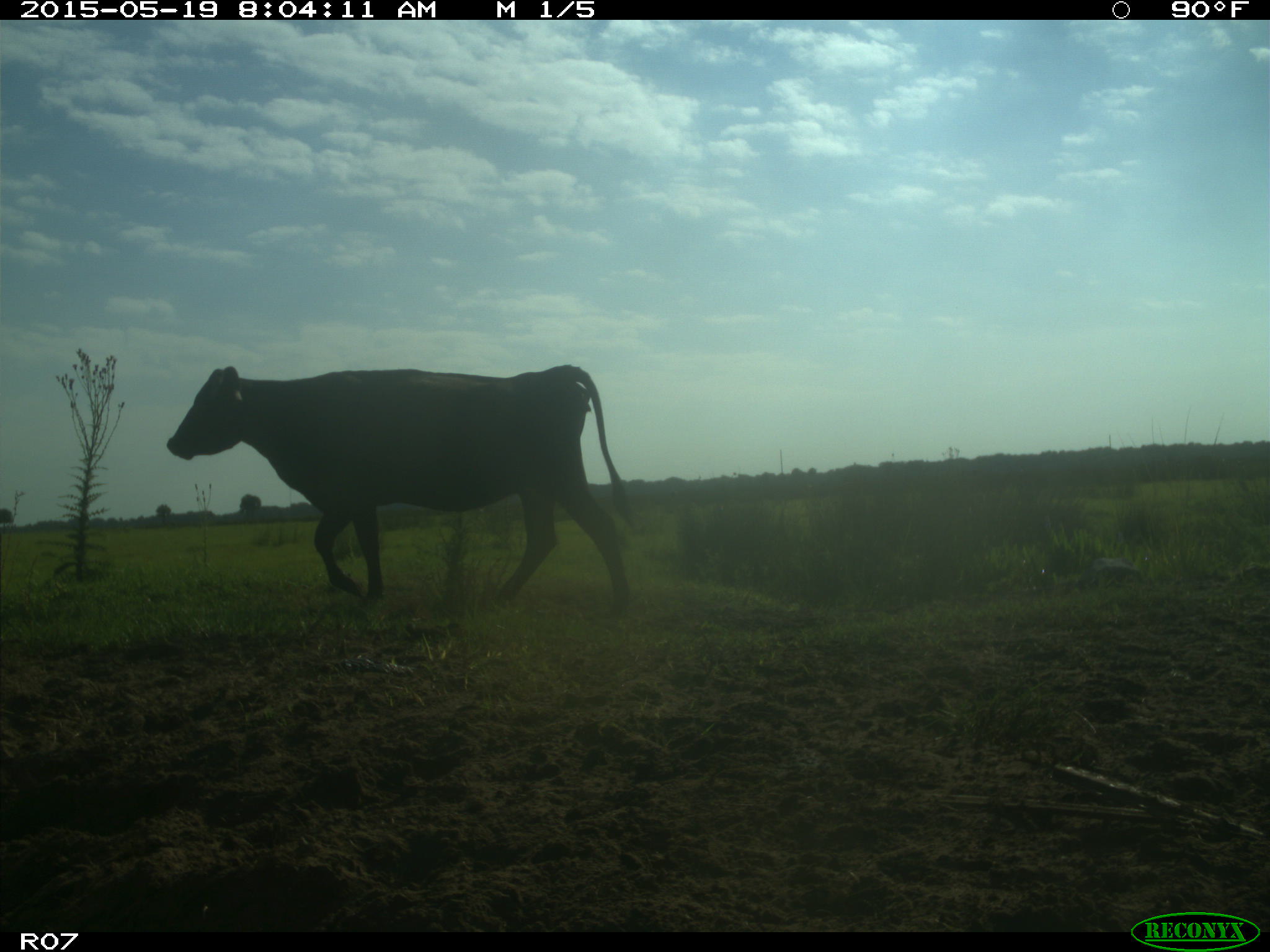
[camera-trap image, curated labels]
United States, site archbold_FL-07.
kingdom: Animalia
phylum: Chordata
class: Mammalia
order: Artiodactyla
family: Bovidae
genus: Bos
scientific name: Bos taurus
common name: domestic cow